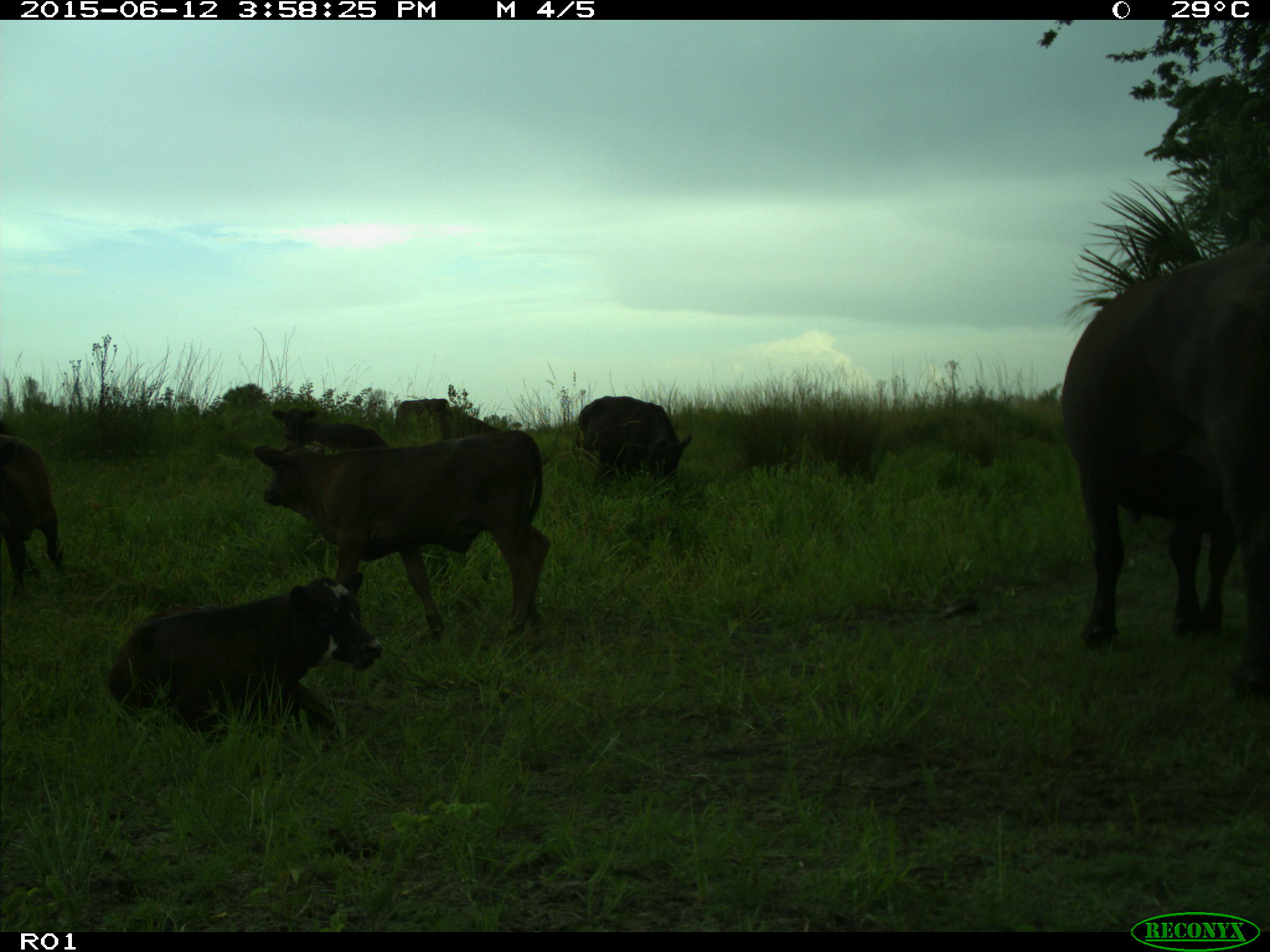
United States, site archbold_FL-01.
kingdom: Animalia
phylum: Chordata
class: Mammalia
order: Artiodactyla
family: Bovidae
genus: Bos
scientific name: Bos taurus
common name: domestic cow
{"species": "Bos taurus (domestic cow)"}